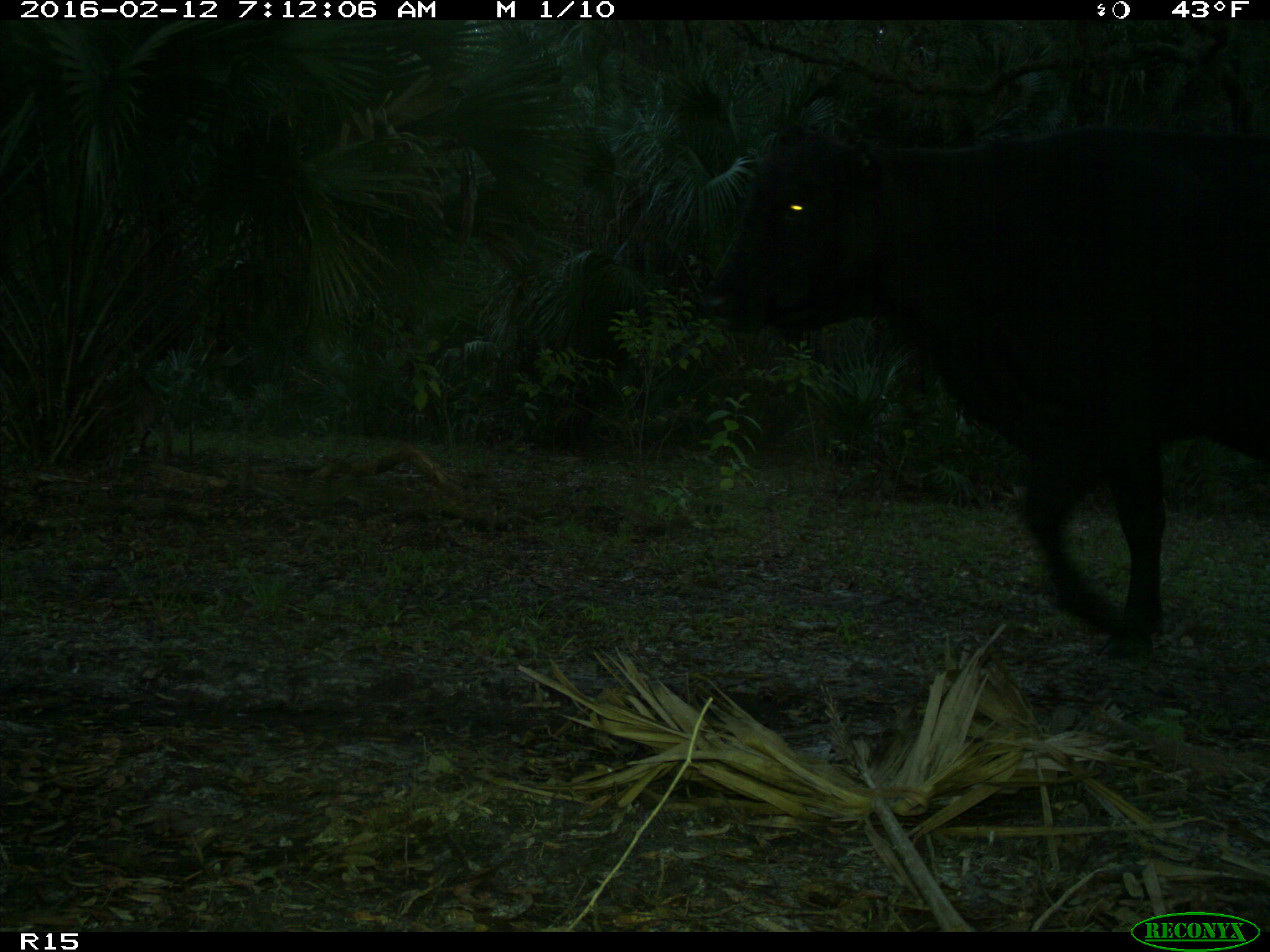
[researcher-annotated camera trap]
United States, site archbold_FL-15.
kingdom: Animalia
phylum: Chordata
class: Mammalia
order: Artiodactyla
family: Bovidae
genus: Bos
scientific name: Bos taurus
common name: domestic cow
Bos taurus (domestic cow).